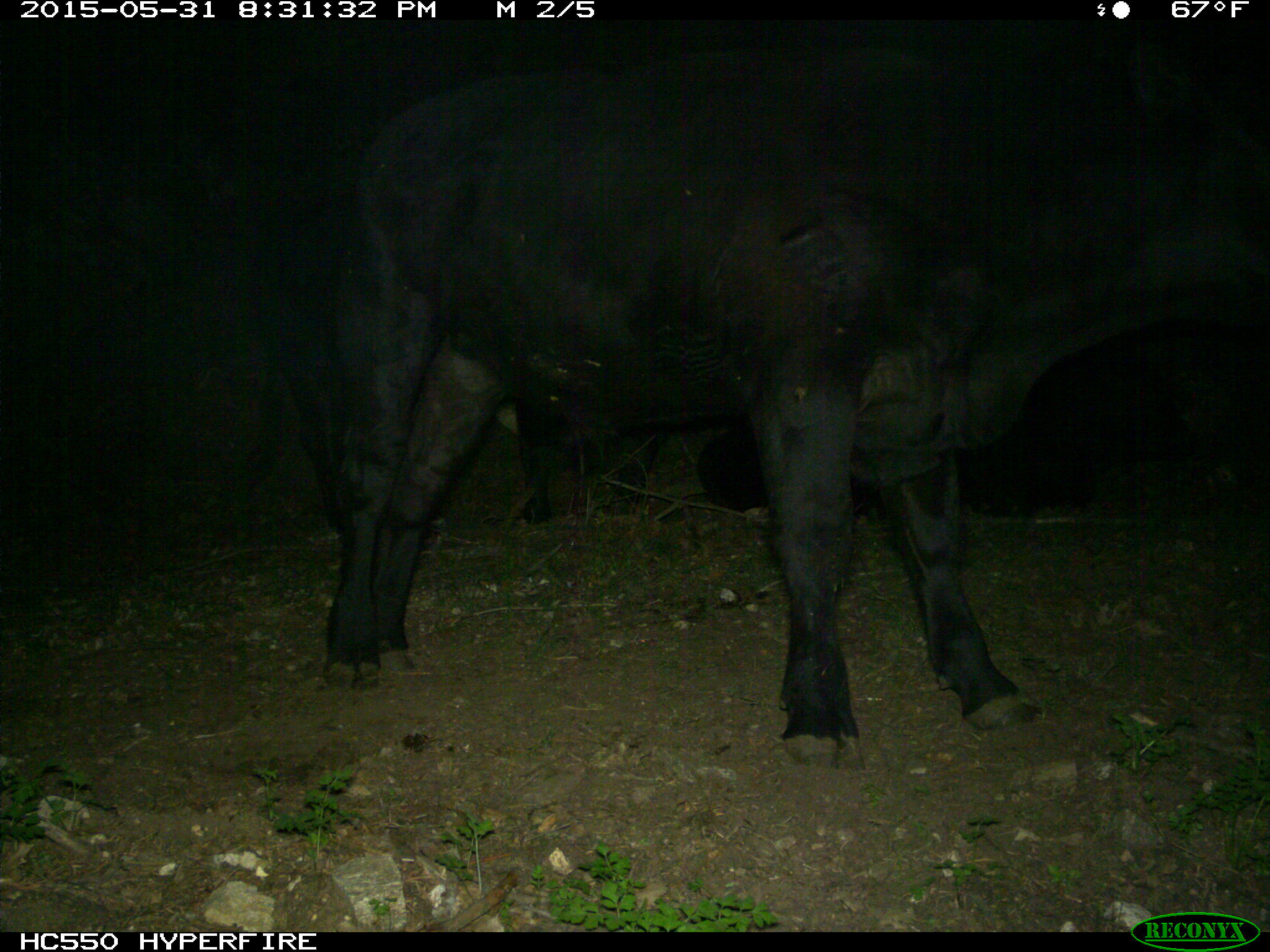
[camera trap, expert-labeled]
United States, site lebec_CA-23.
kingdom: Animalia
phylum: Chordata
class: Mammalia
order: Artiodactyla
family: Bovidae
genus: Bos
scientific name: Bos taurus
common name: domestic cow